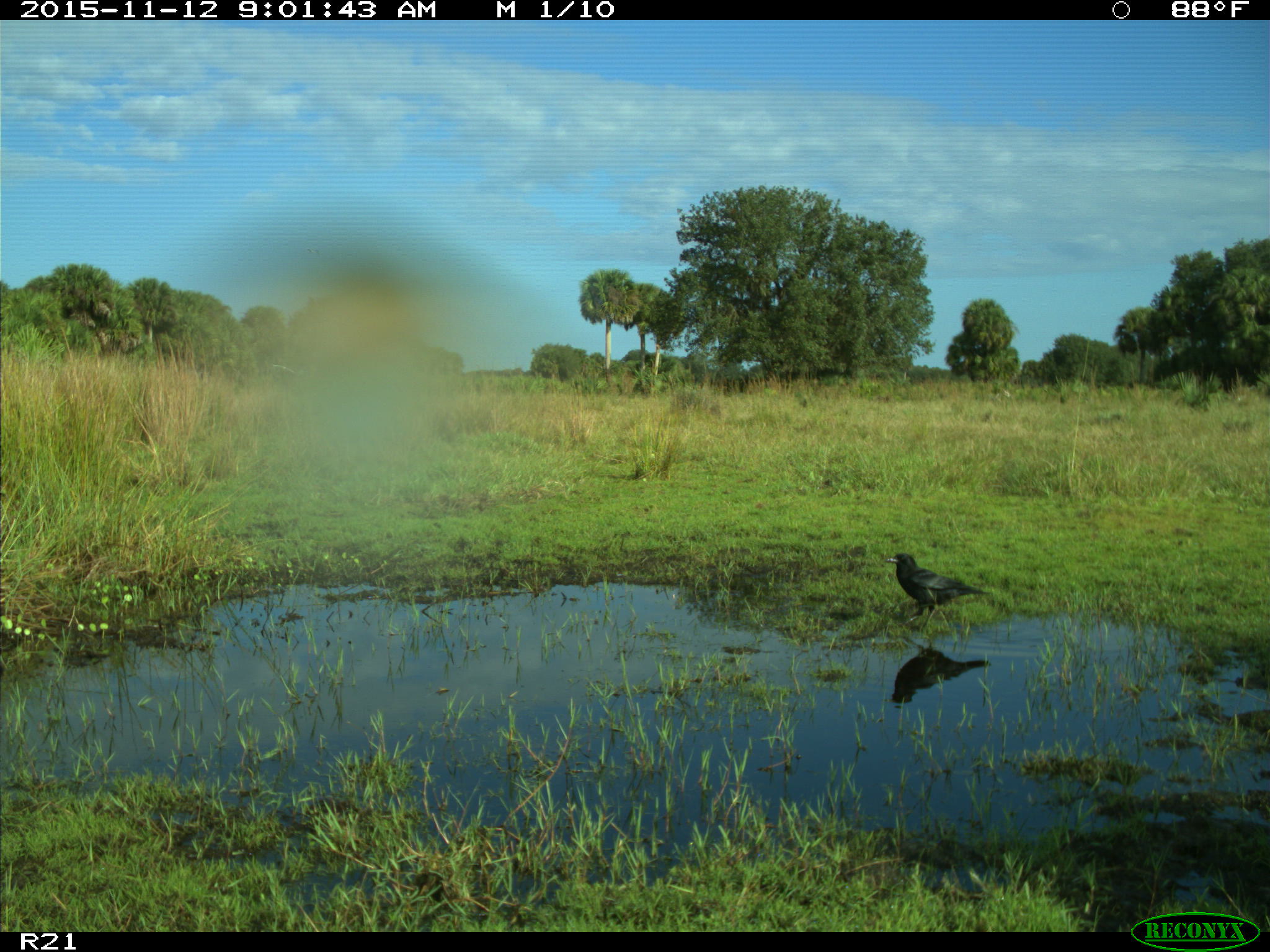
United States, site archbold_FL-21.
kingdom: Animalia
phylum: Chordata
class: Aves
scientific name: Aves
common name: birds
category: unidentified bird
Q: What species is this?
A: Unidentified bird (birds) (Aves).